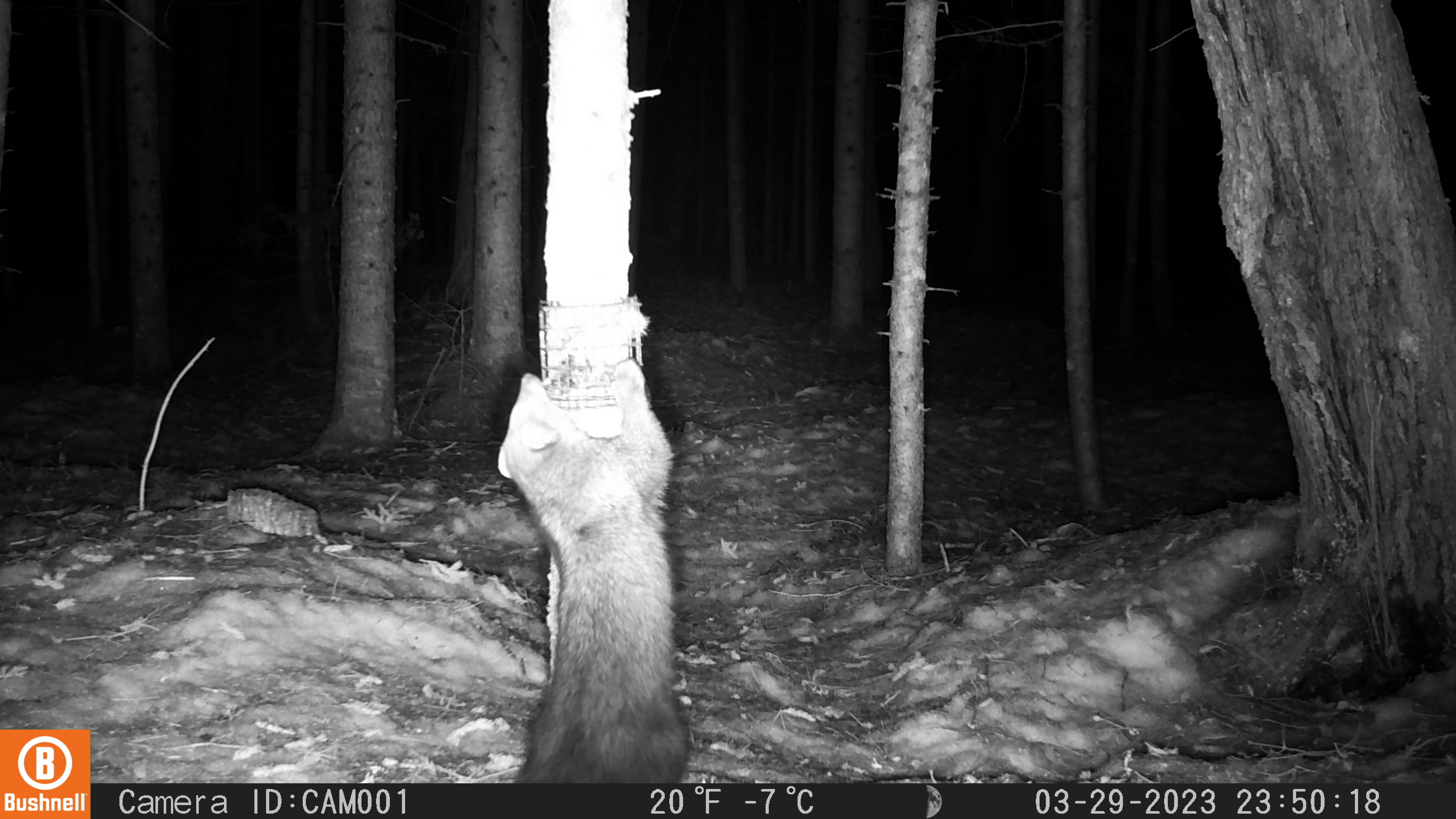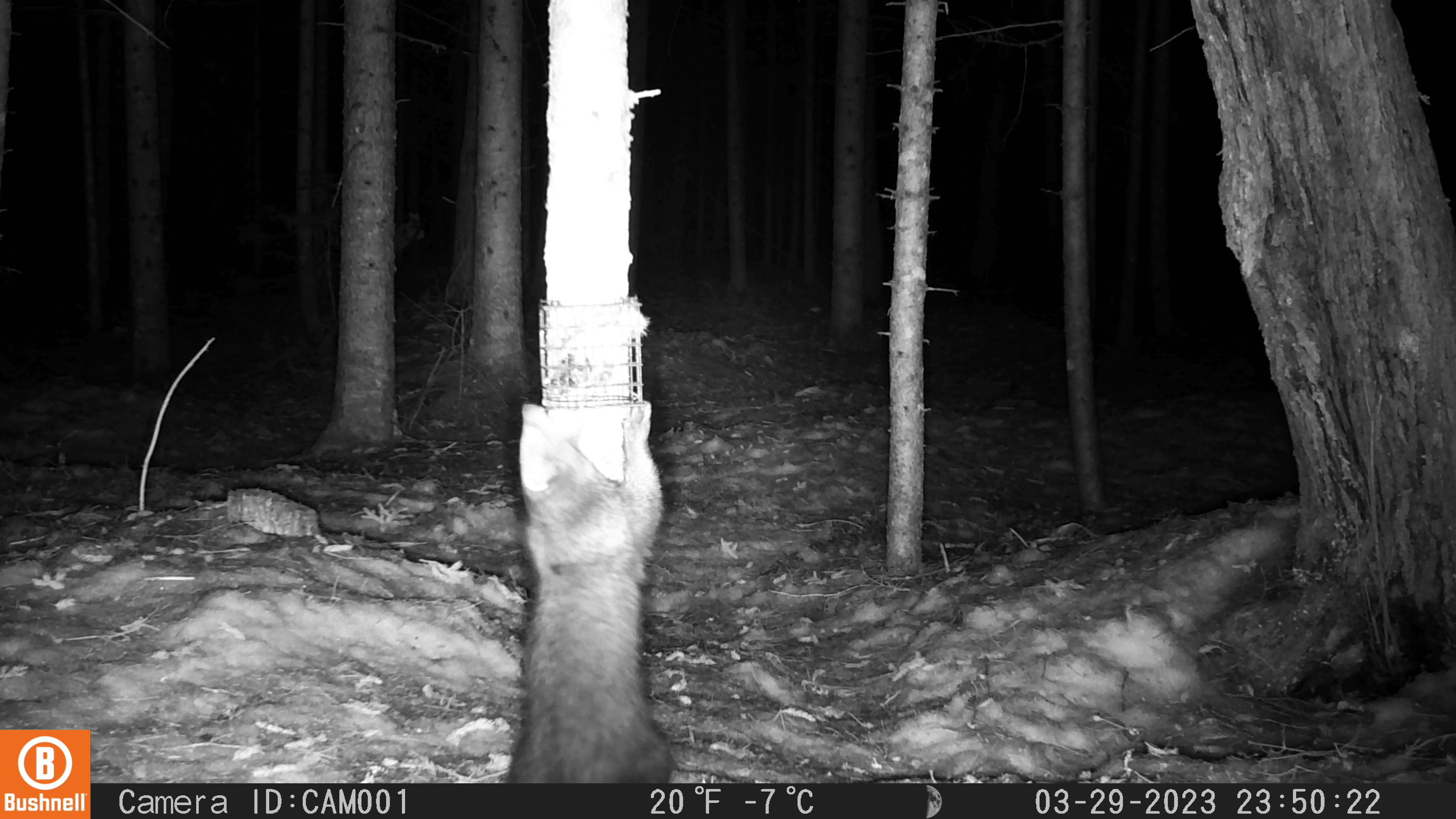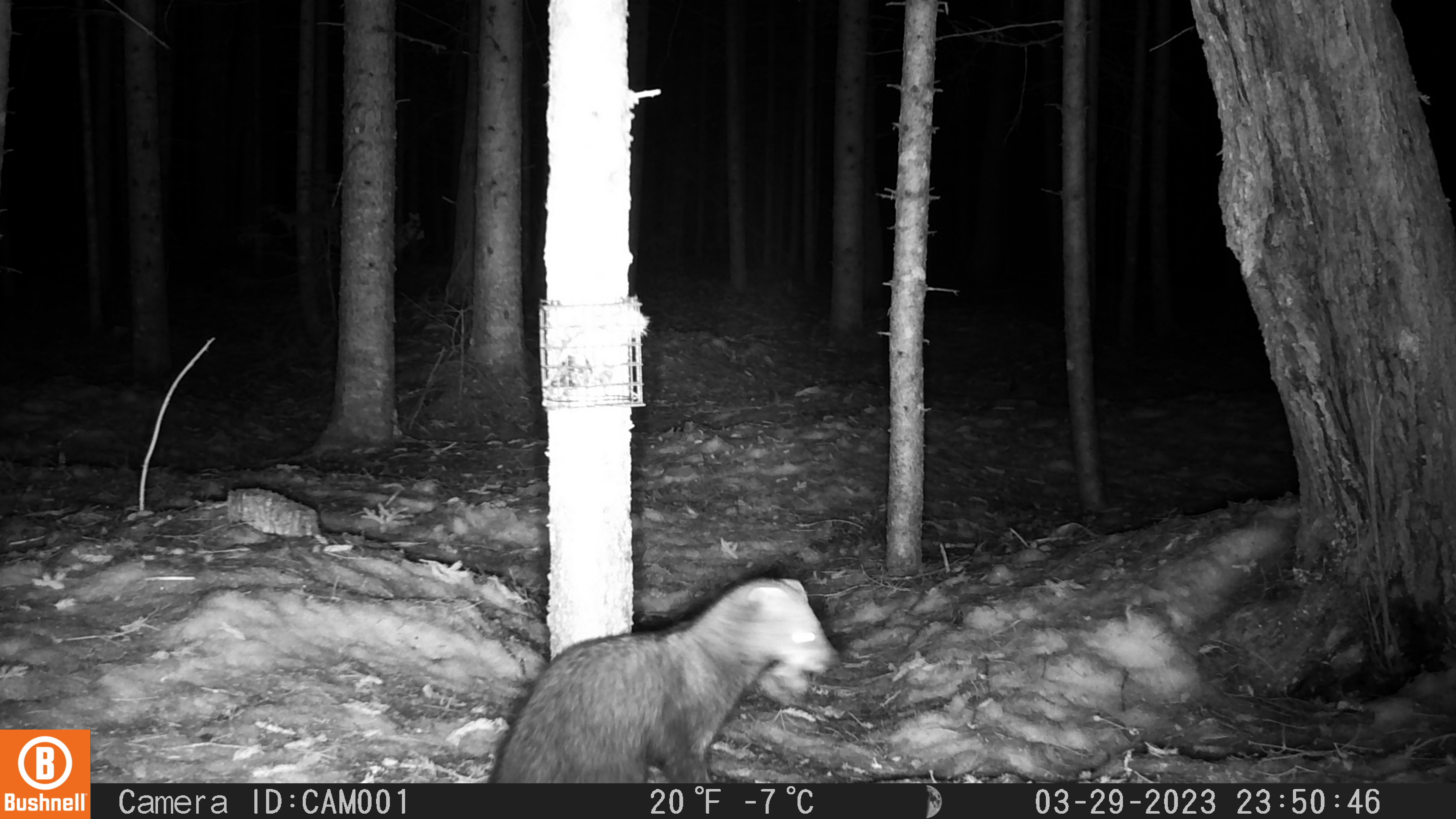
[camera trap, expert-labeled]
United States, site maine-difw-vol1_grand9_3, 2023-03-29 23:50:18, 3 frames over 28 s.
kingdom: Animalia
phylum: Chordata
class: Mammalia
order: Carnivora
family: Mustelidae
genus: Pekania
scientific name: Pekania pennanti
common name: fisher